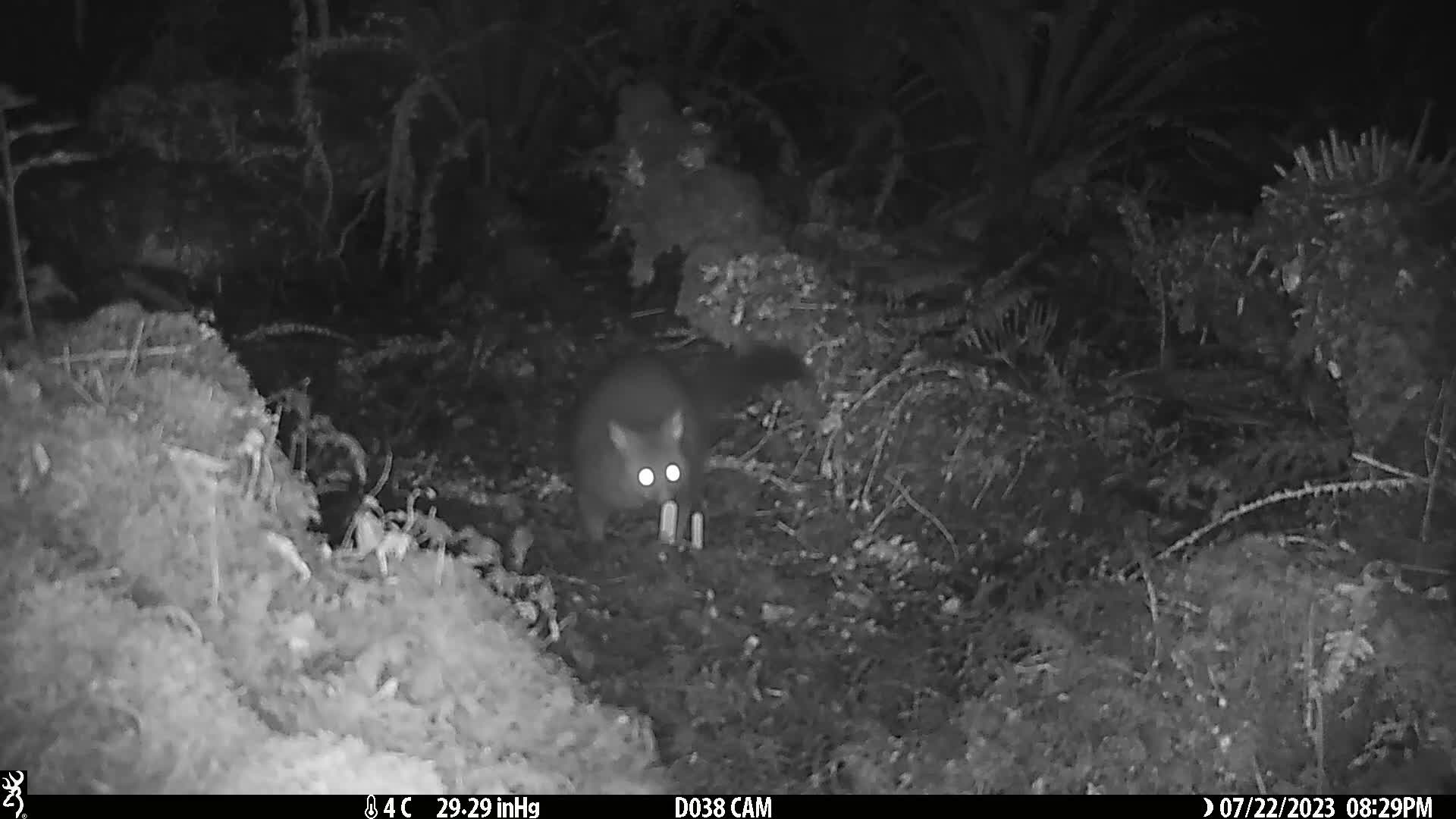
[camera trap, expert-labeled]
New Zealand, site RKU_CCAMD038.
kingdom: Animalia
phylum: Chordata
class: Mammalia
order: Diprotodontia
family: Phalangeridae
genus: Trichosurus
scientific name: Trichosurus vulpecula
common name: common brushtail possum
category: possum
Possum (common brushtail possum) (Trichosurus vulpecula).